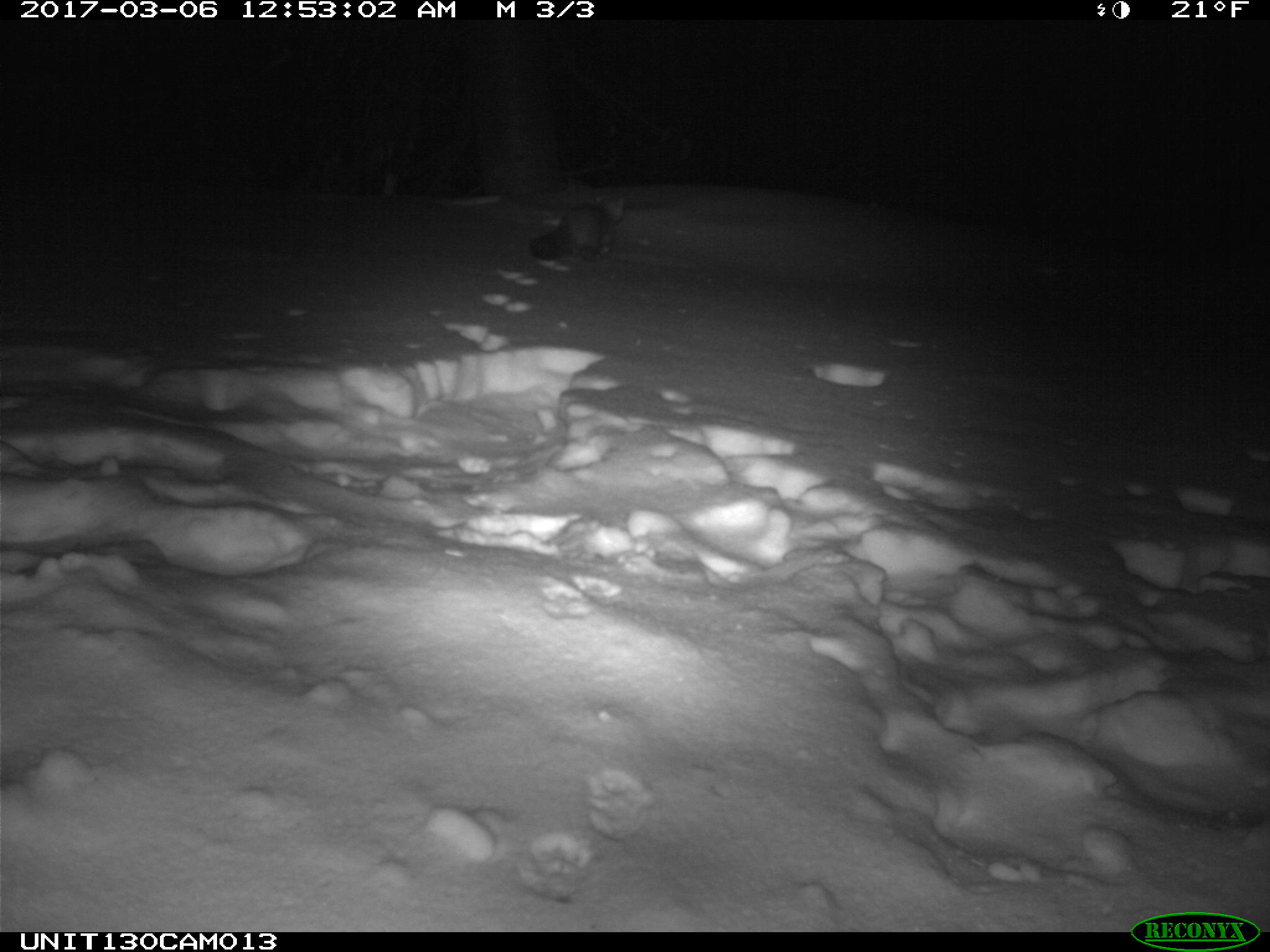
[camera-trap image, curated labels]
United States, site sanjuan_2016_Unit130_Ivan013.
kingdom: Animalia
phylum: Chordata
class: Mammalia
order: Carnivora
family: Mustelidae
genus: Martes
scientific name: Martes americana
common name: american marten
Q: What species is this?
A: Martes americana (american marten).